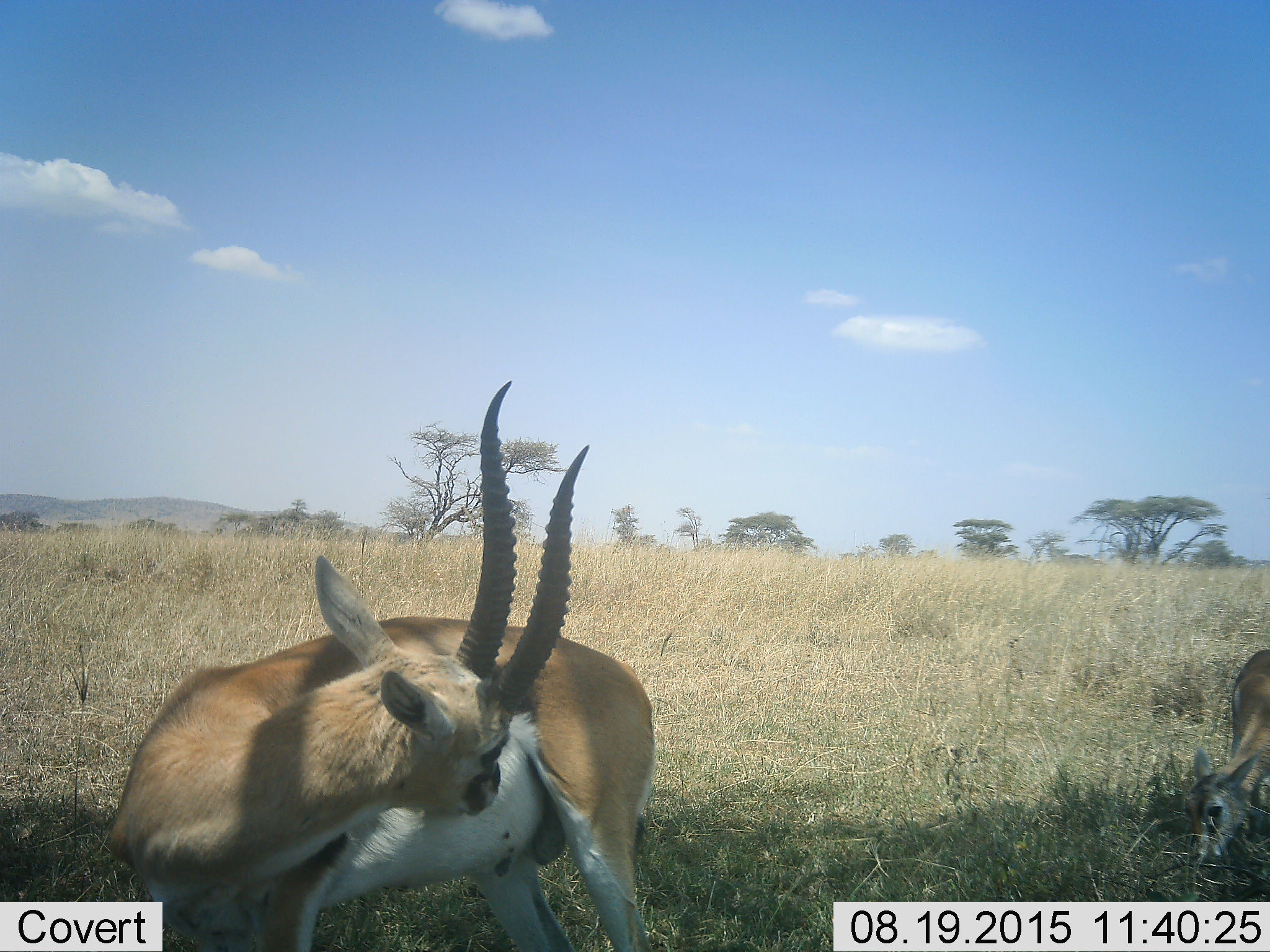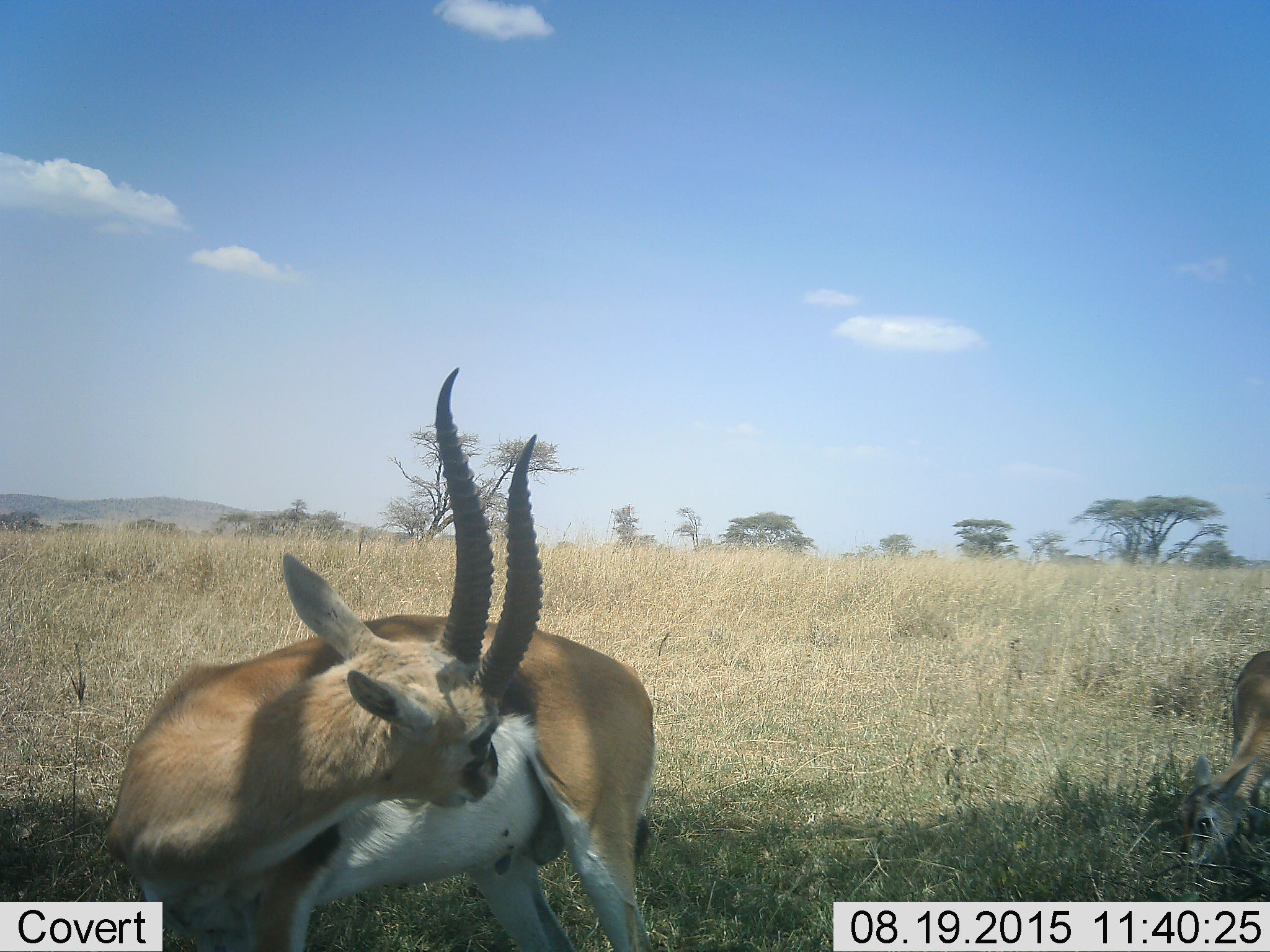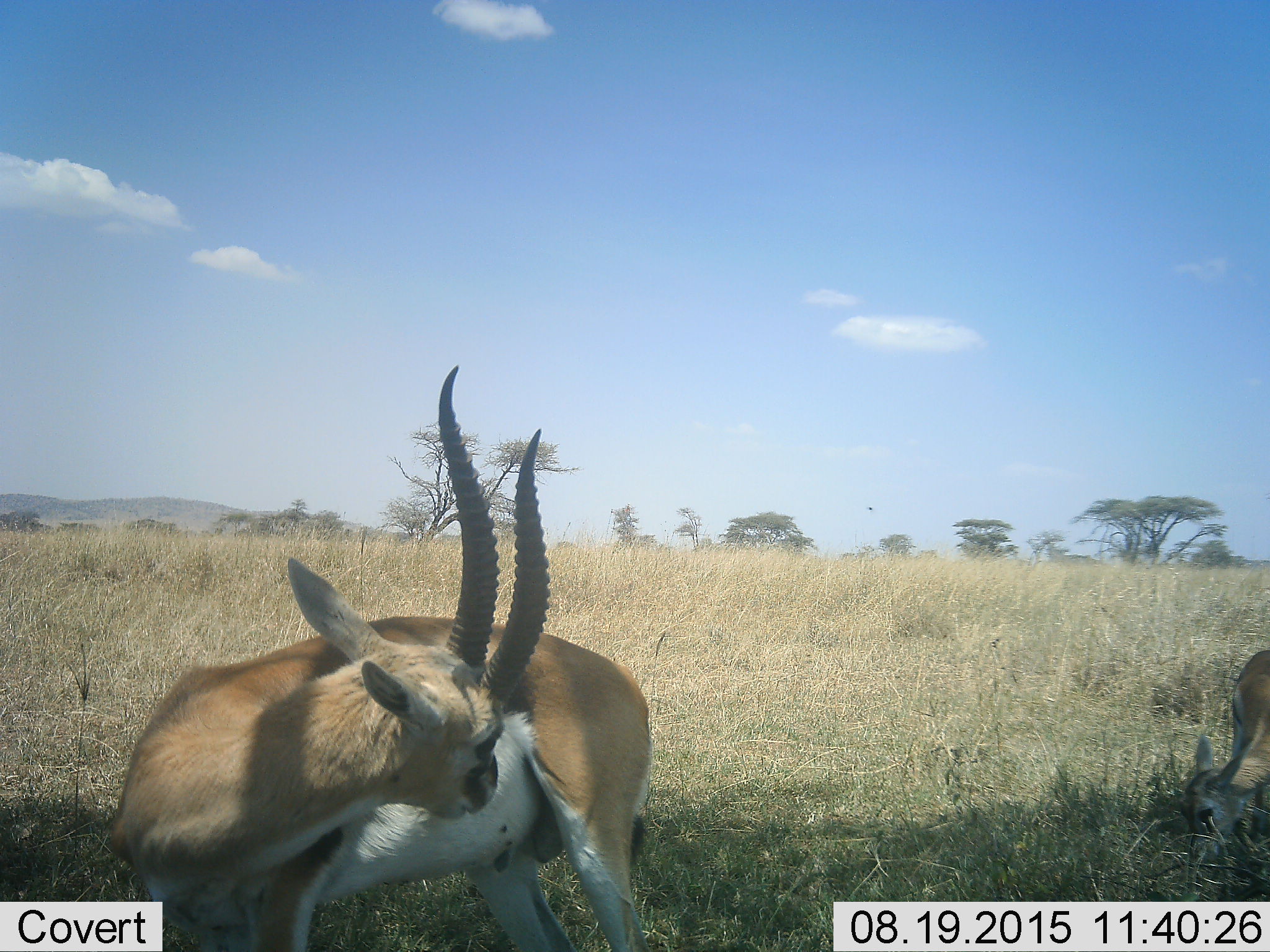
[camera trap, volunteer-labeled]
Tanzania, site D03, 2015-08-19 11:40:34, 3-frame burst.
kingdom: Animalia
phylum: Chordata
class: Mammalia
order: Artiodactyla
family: Bovidae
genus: Eudorcas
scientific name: Eudorcas thomsonii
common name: thomson's gazelle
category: gazellethomsons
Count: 2.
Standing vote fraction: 83%.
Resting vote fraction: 8%.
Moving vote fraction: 0%.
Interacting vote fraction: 8%.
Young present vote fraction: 17%.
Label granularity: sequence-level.